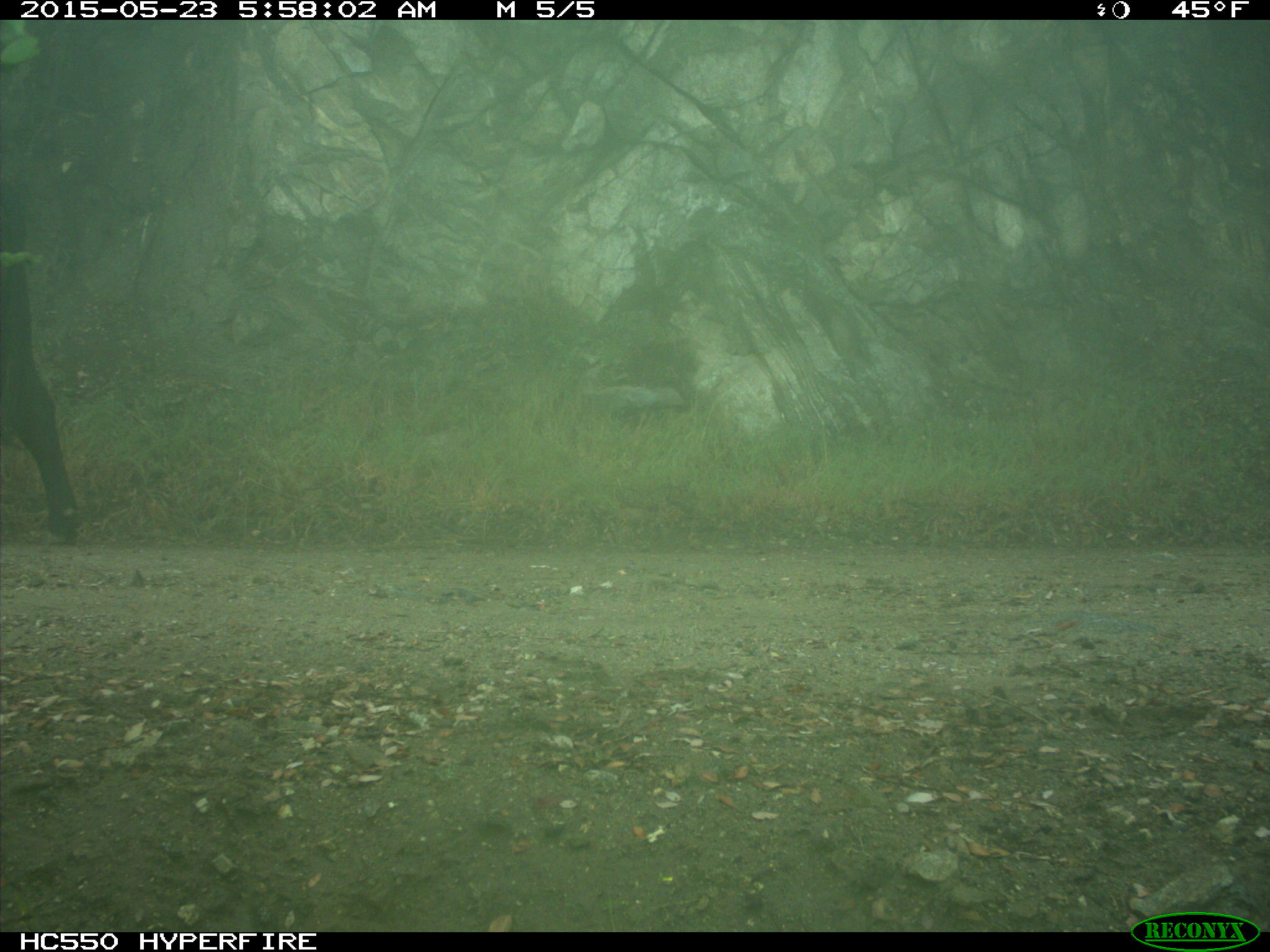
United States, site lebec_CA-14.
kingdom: Animalia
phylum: Chordata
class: Mammalia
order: Artiodactyla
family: Bovidae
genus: Bos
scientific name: Bos taurus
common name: domestic cow